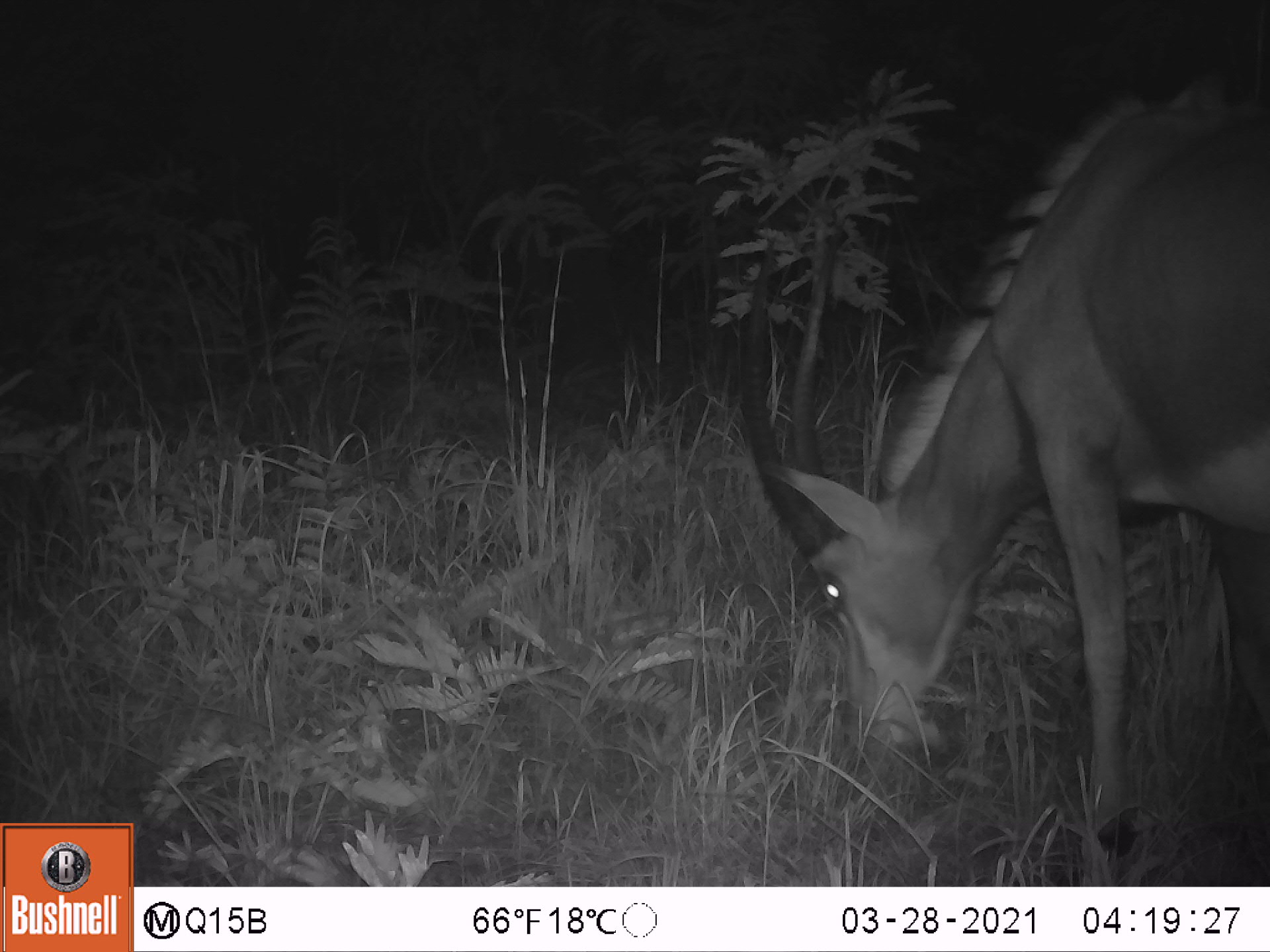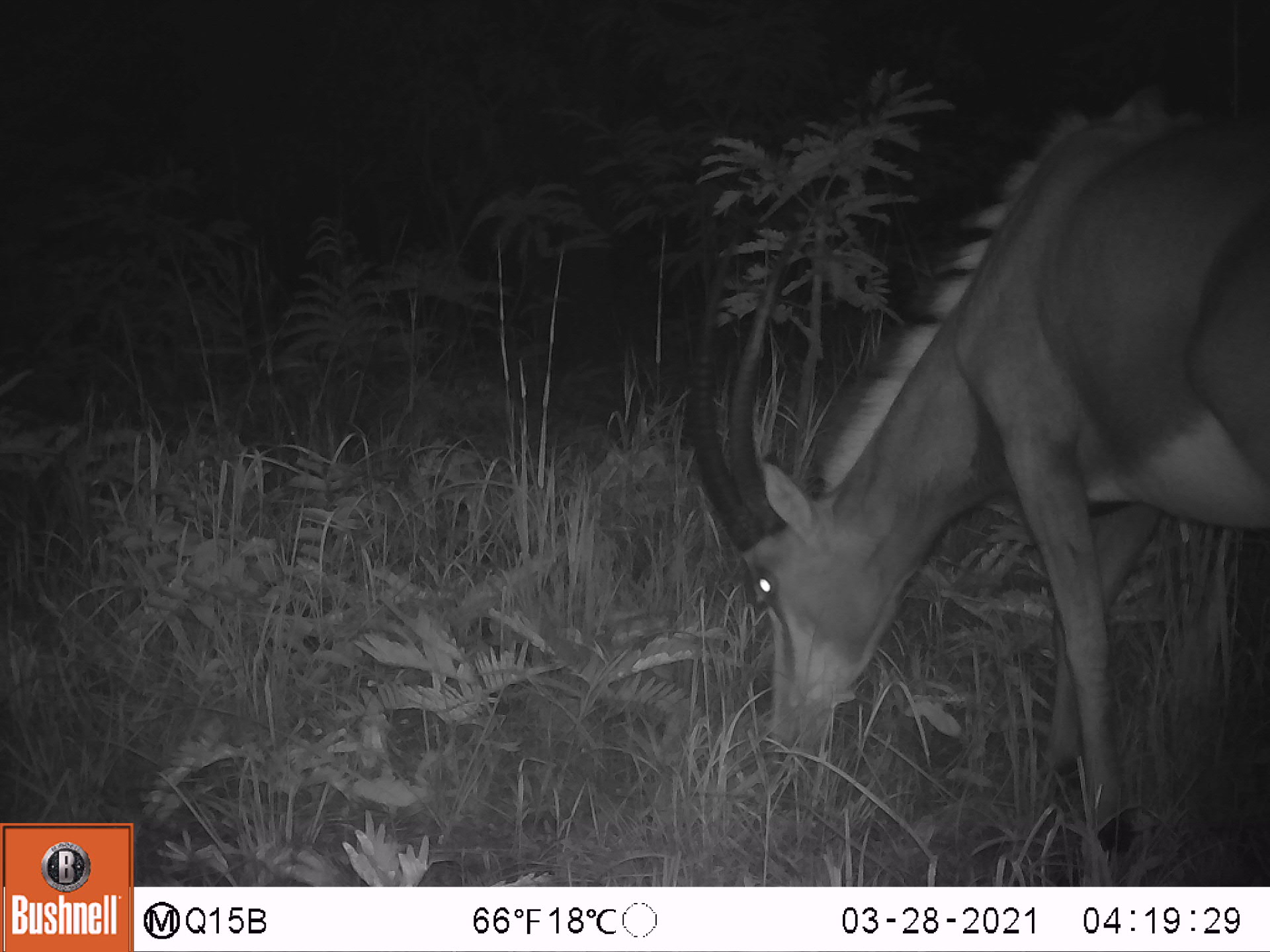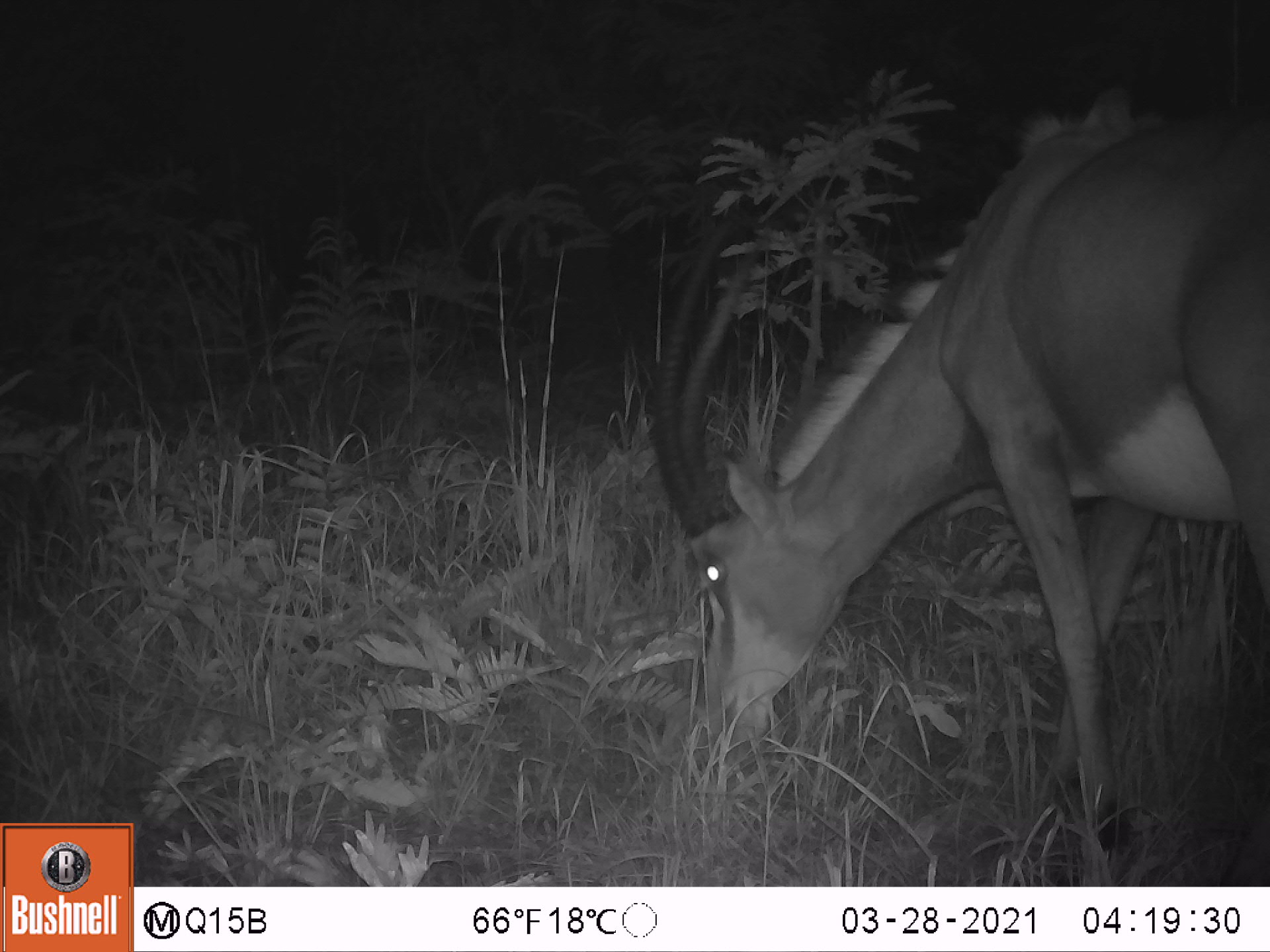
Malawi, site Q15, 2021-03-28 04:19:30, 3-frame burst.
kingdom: Animalia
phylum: Chordata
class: Mammalia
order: Artiodactyla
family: Bovidae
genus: Hippotragus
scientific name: Hippotragus niger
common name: sable antelope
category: sable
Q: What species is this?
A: Sable (sable antelope) (Hippotragus niger).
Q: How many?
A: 1.